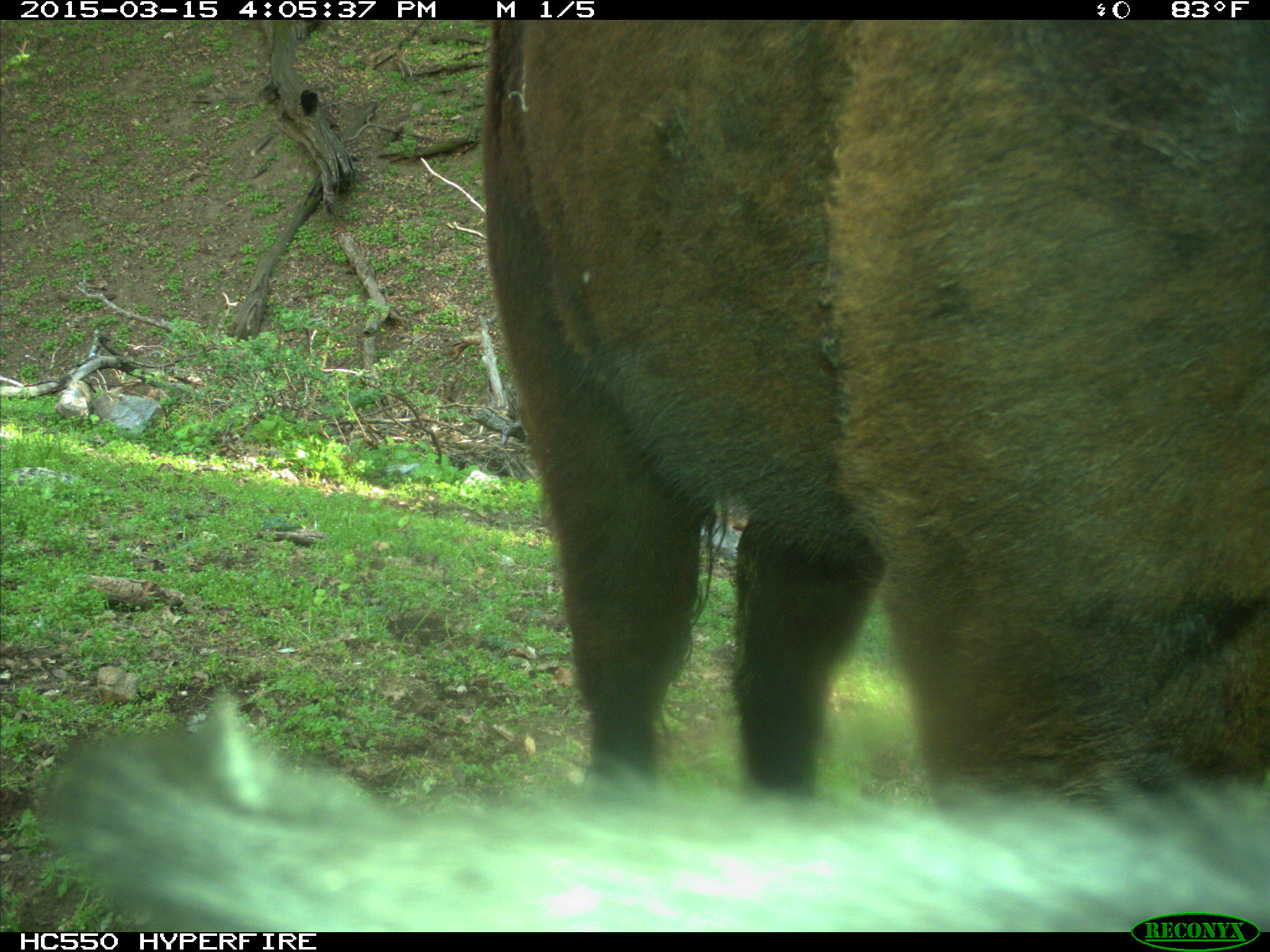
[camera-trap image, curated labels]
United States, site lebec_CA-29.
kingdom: Animalia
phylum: Chordata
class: Mammalia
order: Artiodactyla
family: Bovidae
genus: Bos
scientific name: Bos taurus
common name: domestic cow